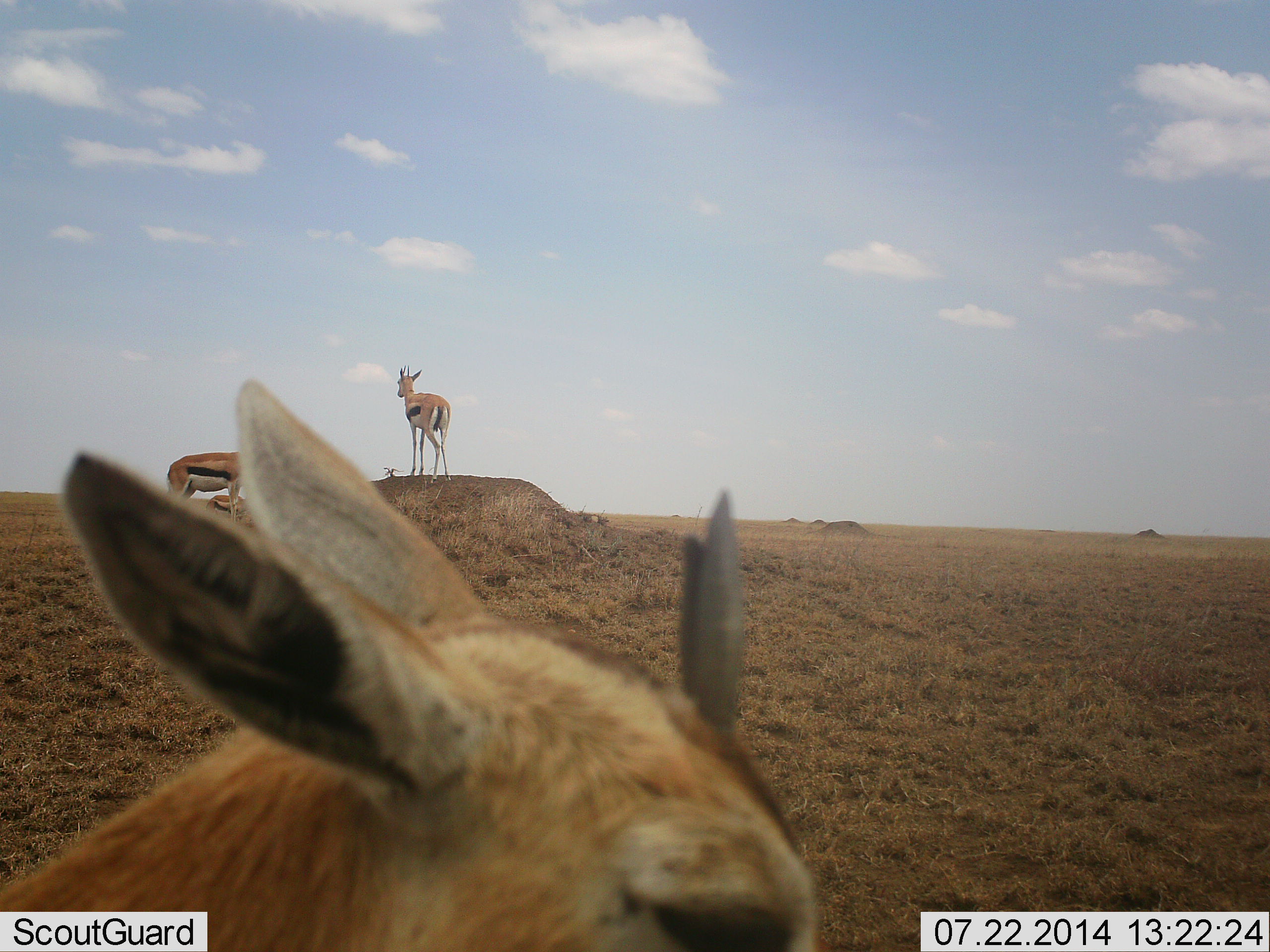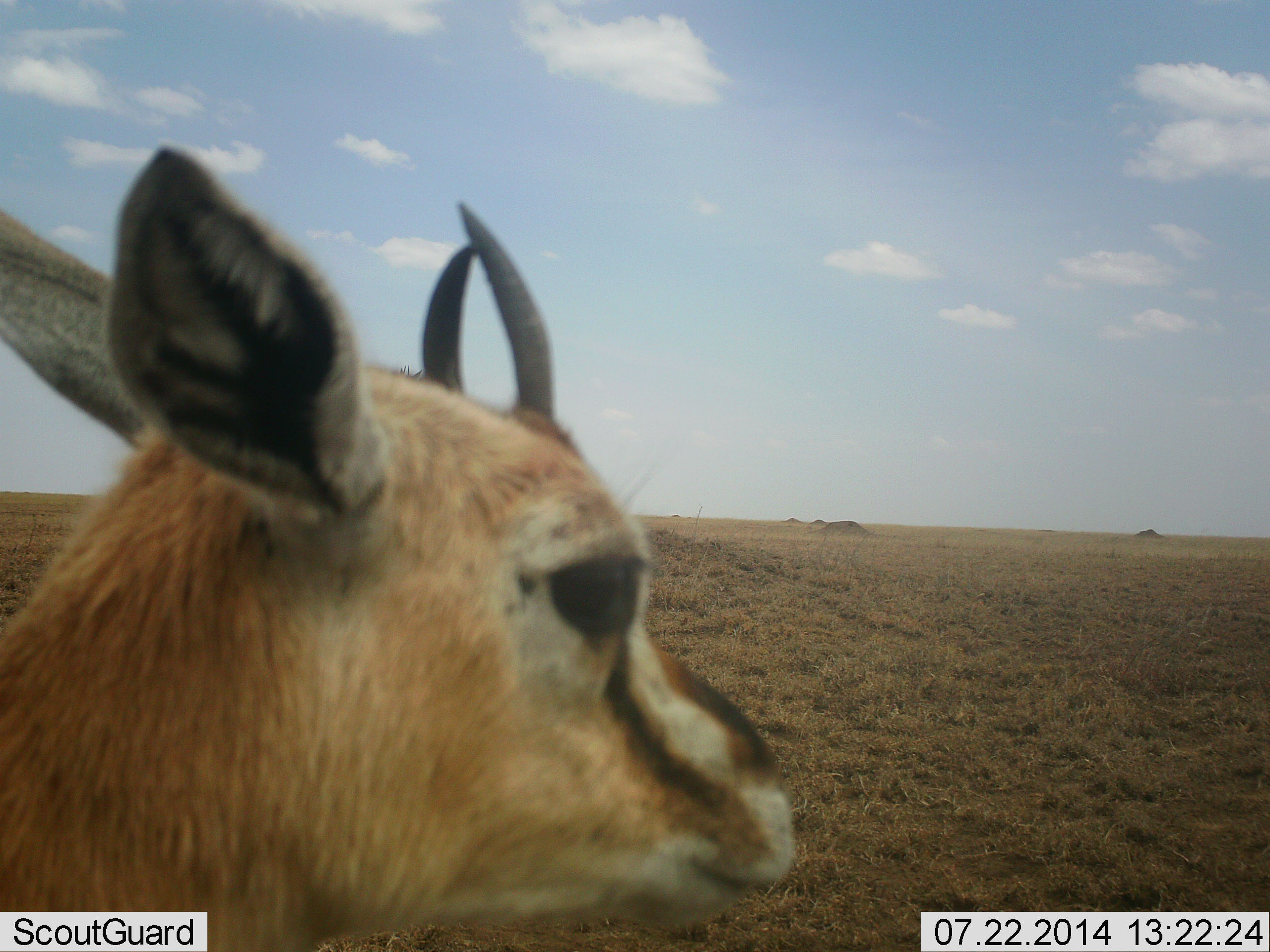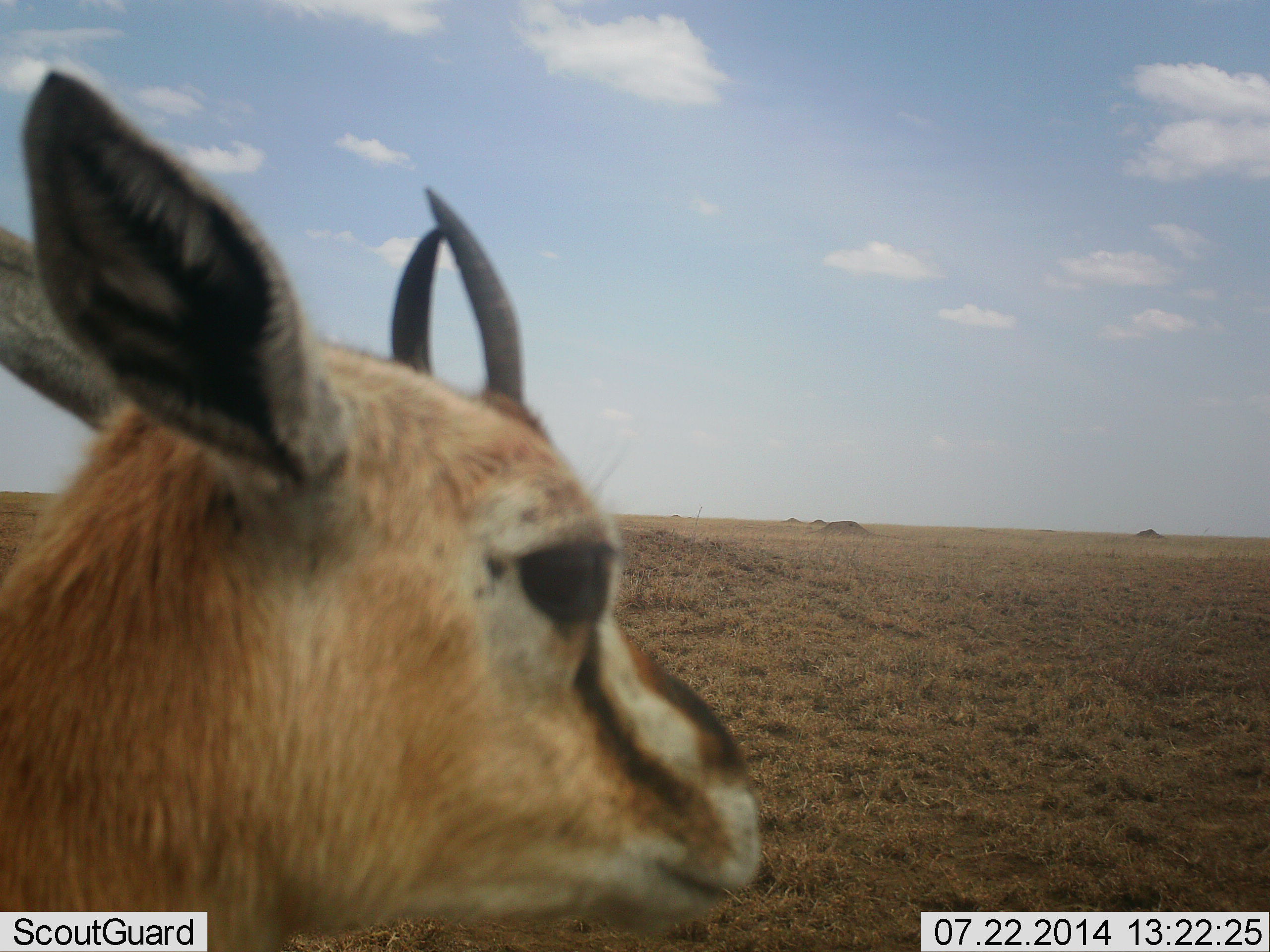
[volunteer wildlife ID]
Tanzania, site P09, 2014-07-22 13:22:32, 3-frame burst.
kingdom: Animalia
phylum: Chordata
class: Mammalia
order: Artiodactyla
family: Bovidae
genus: Eudorcas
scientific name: Eudorcas thomsonii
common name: thomson's gazelle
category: gazellethomsons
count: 4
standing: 100%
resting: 20%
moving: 0%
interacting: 0%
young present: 10%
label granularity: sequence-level